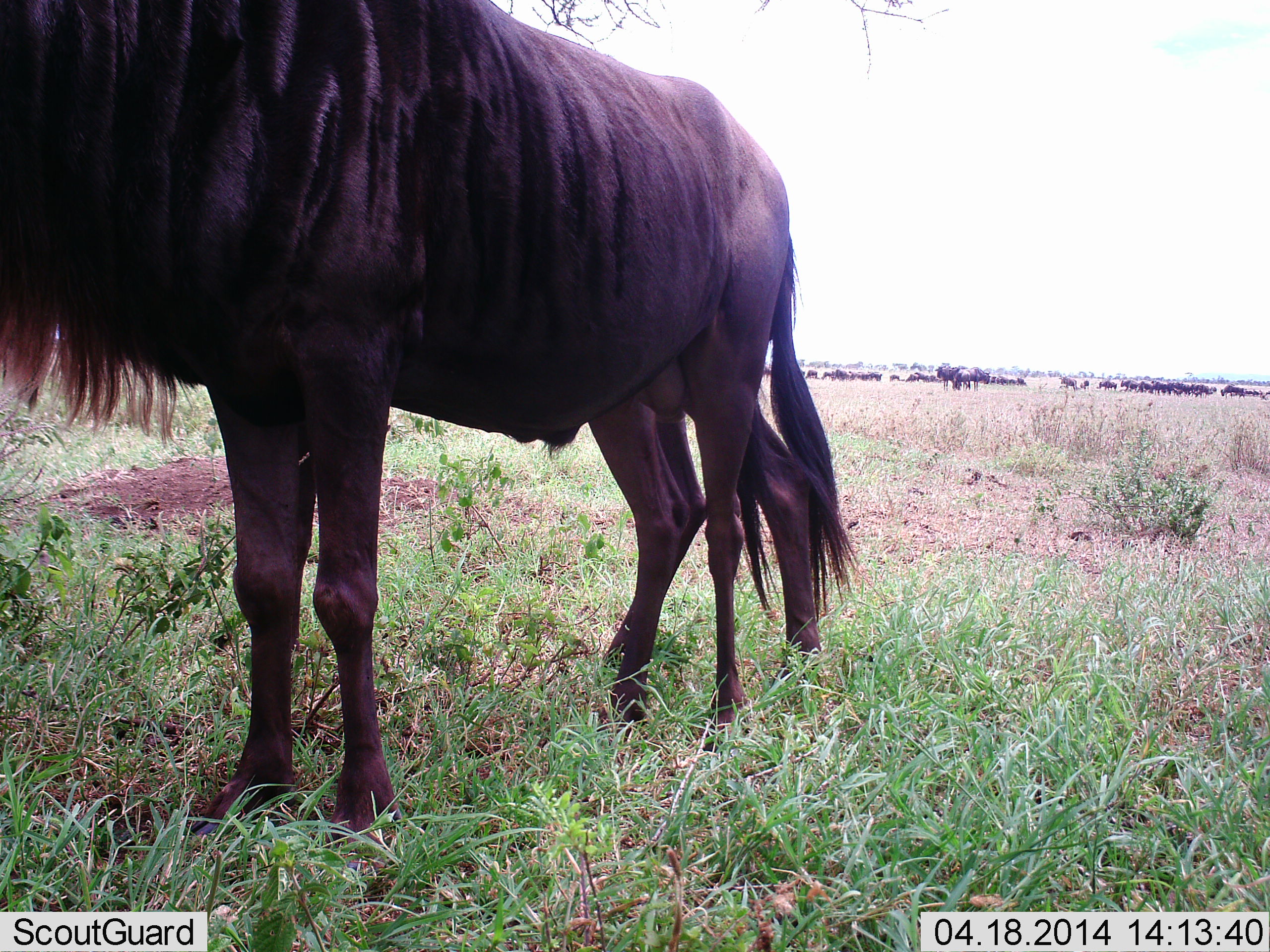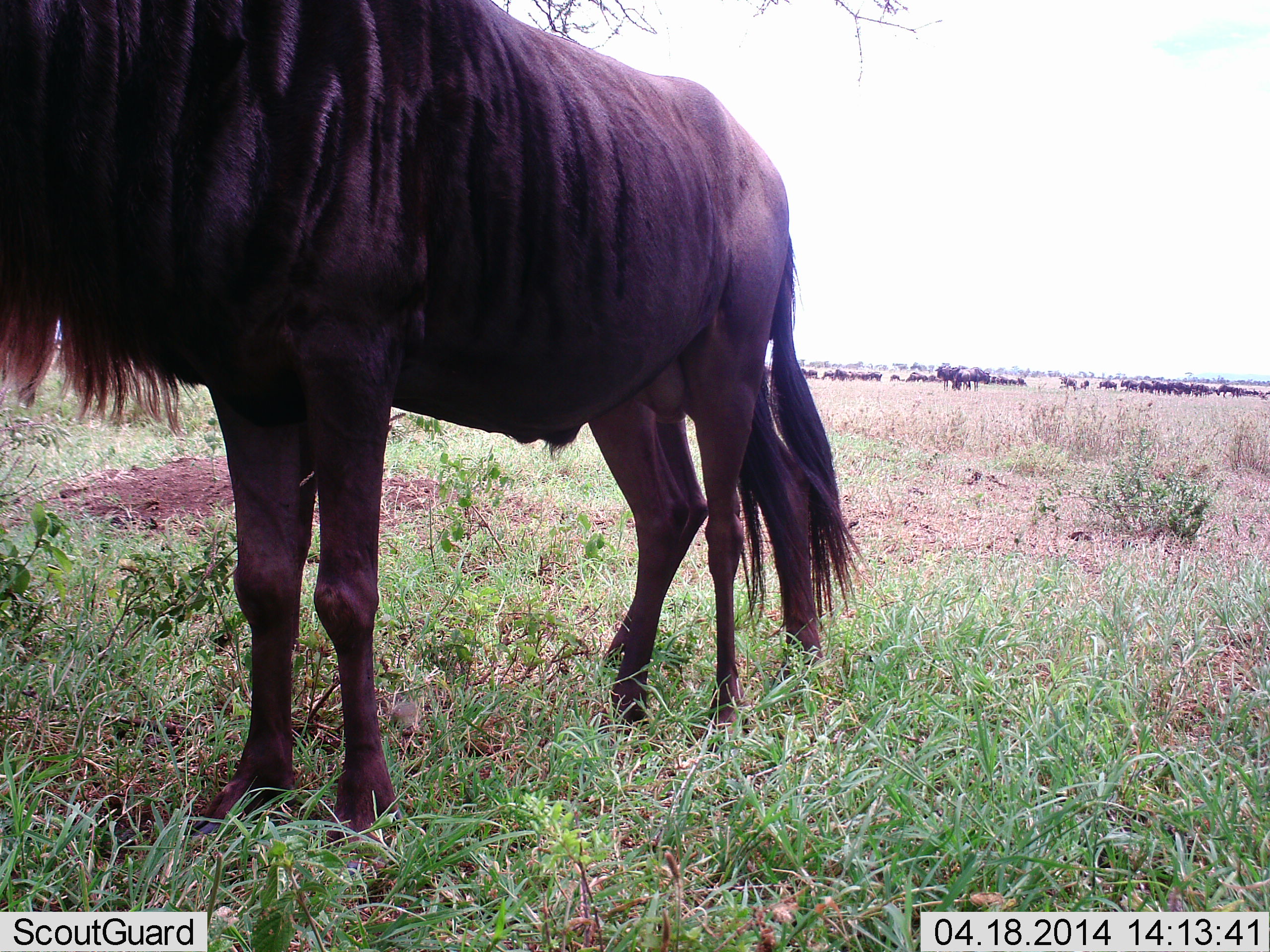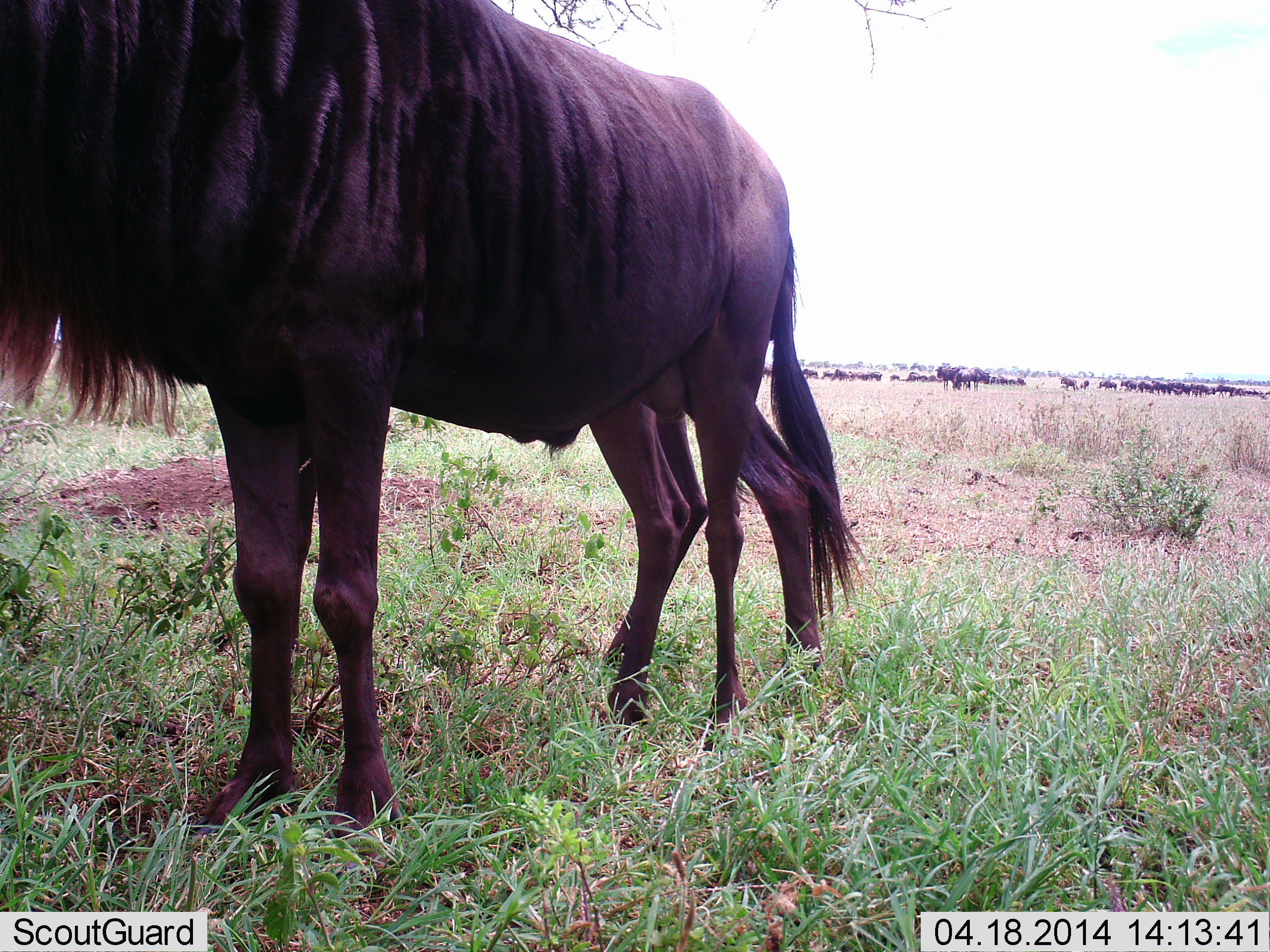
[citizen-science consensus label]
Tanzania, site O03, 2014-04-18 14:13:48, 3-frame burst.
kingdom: Animalia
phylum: Chordata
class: Mammalia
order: Artiodactyla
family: Bovidae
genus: Connochaetes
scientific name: Connochaetes taurinus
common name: blue wildebeest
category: wildebeest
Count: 11-50.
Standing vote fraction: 100%.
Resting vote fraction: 20%.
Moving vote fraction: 30%.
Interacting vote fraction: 0%.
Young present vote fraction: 0%.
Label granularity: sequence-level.